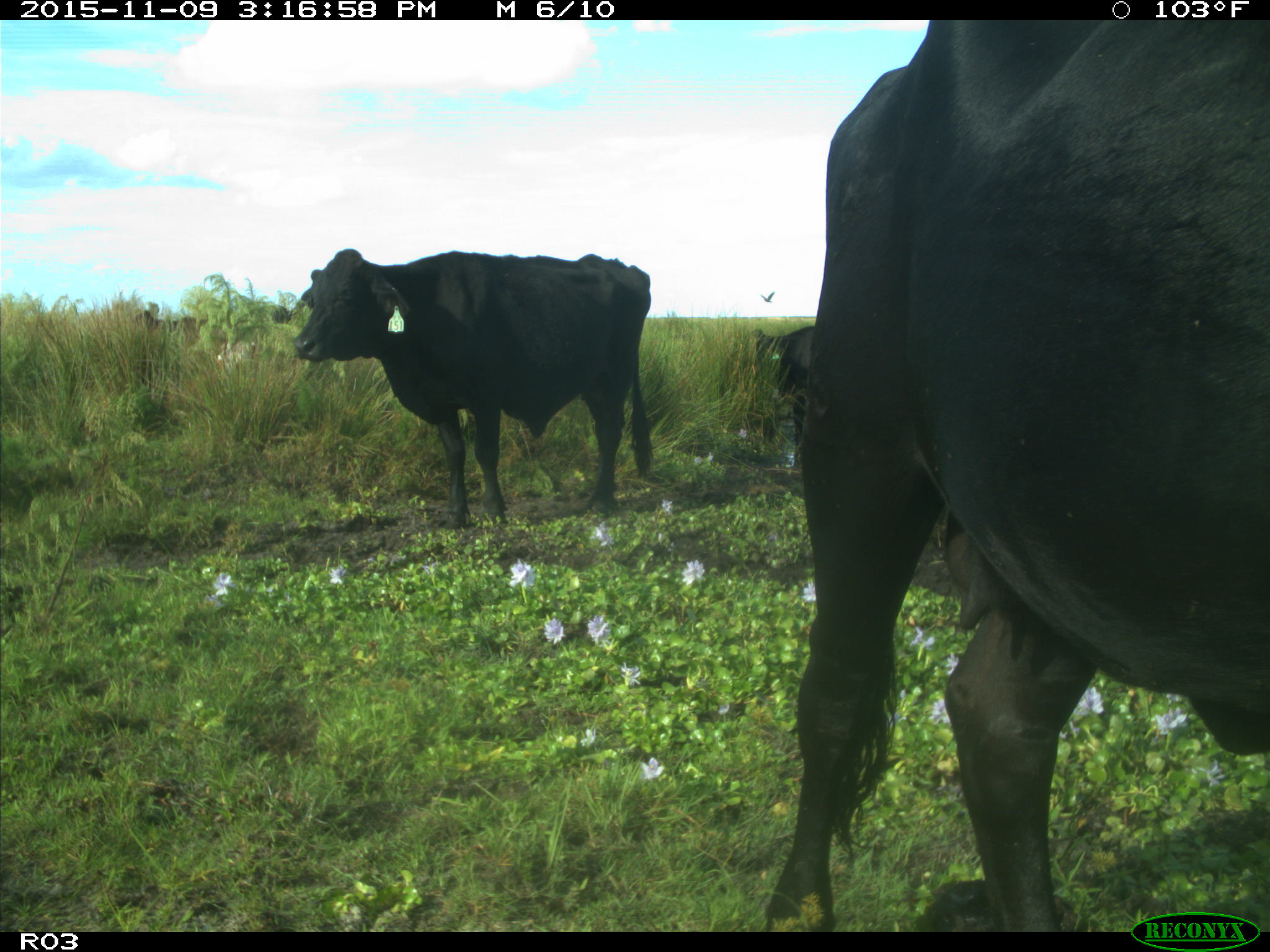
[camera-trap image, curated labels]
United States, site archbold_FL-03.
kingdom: Animalia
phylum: Chordata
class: Mammalia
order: Artiodactyla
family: Bovidae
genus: Bos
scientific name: Bos taurus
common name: domestic cow